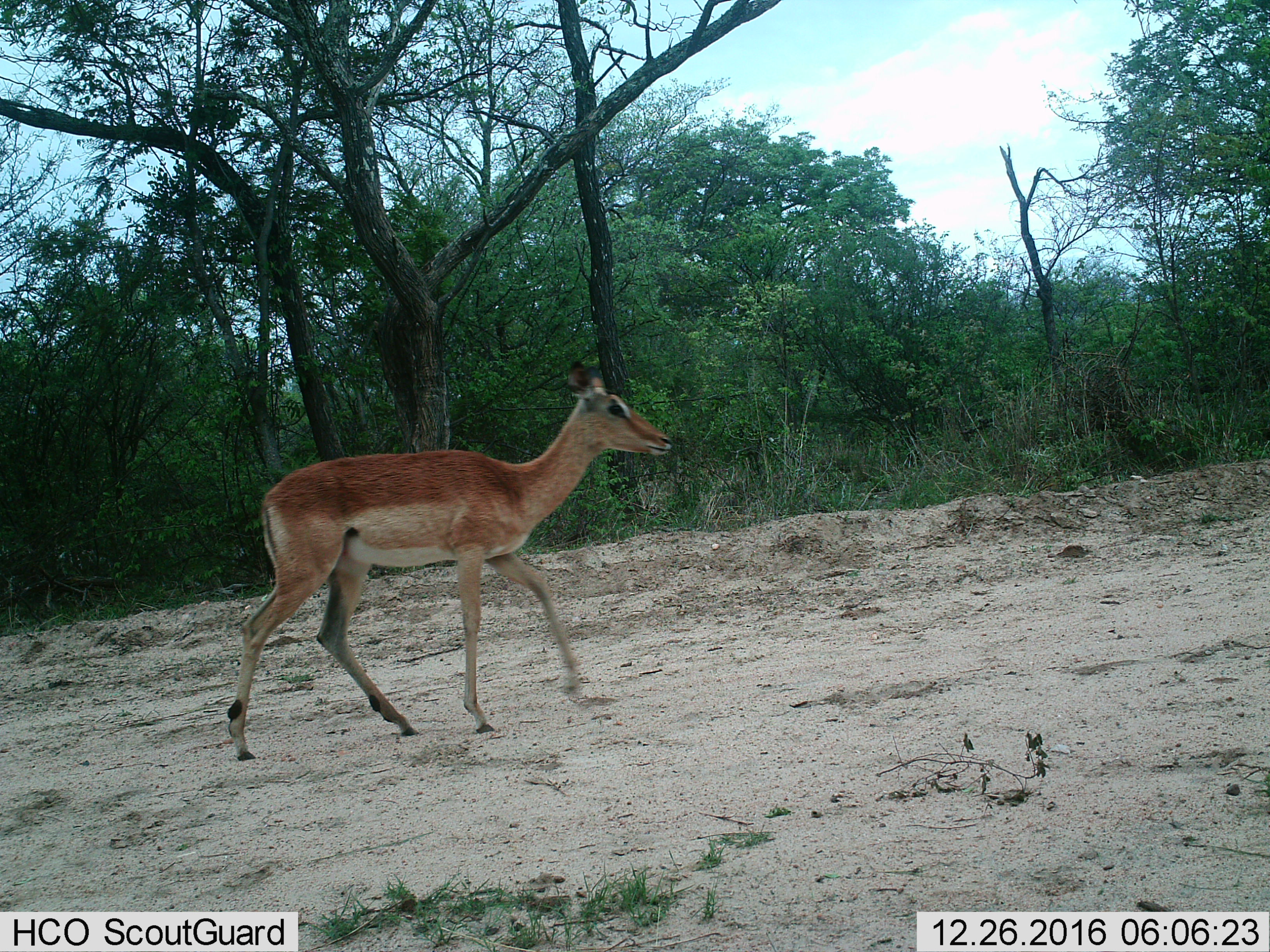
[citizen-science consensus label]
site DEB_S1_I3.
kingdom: Animalia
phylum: Chordata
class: Mammalia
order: Artiodactyla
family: Bovidae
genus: Aepyceros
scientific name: Aepyceros melampus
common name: impala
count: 1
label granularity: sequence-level